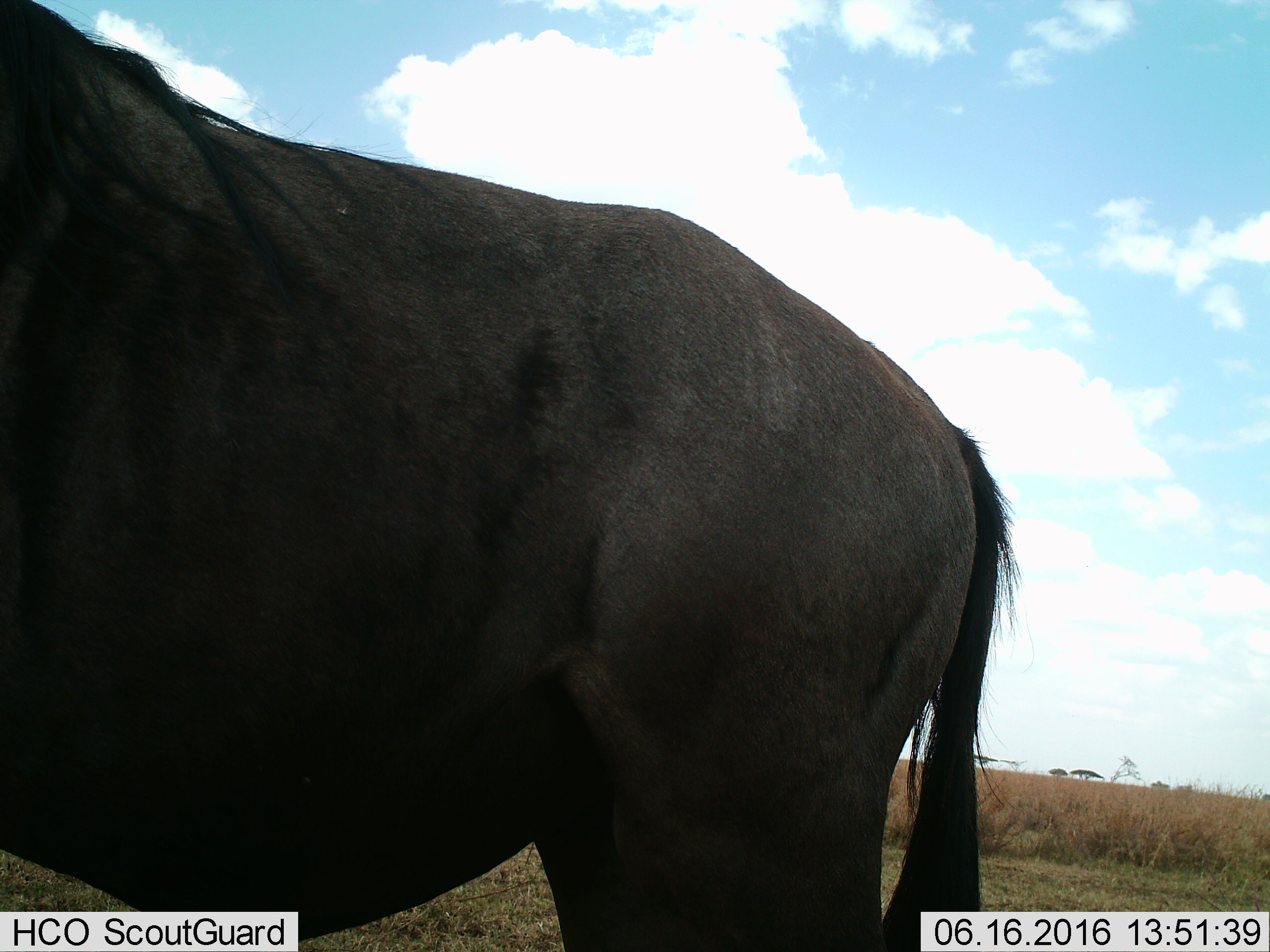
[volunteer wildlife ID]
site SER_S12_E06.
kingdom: Animalia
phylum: Chordata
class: Mammalia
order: Artiodactyla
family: Bovidae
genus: Connochaetes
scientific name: Connochaetes taurinus taurinus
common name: blue wildebeest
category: wildebeestblue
Wildebeestblue (blue wildebeest) (Connochaetes taurinus taurinus), count 1. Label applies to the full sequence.